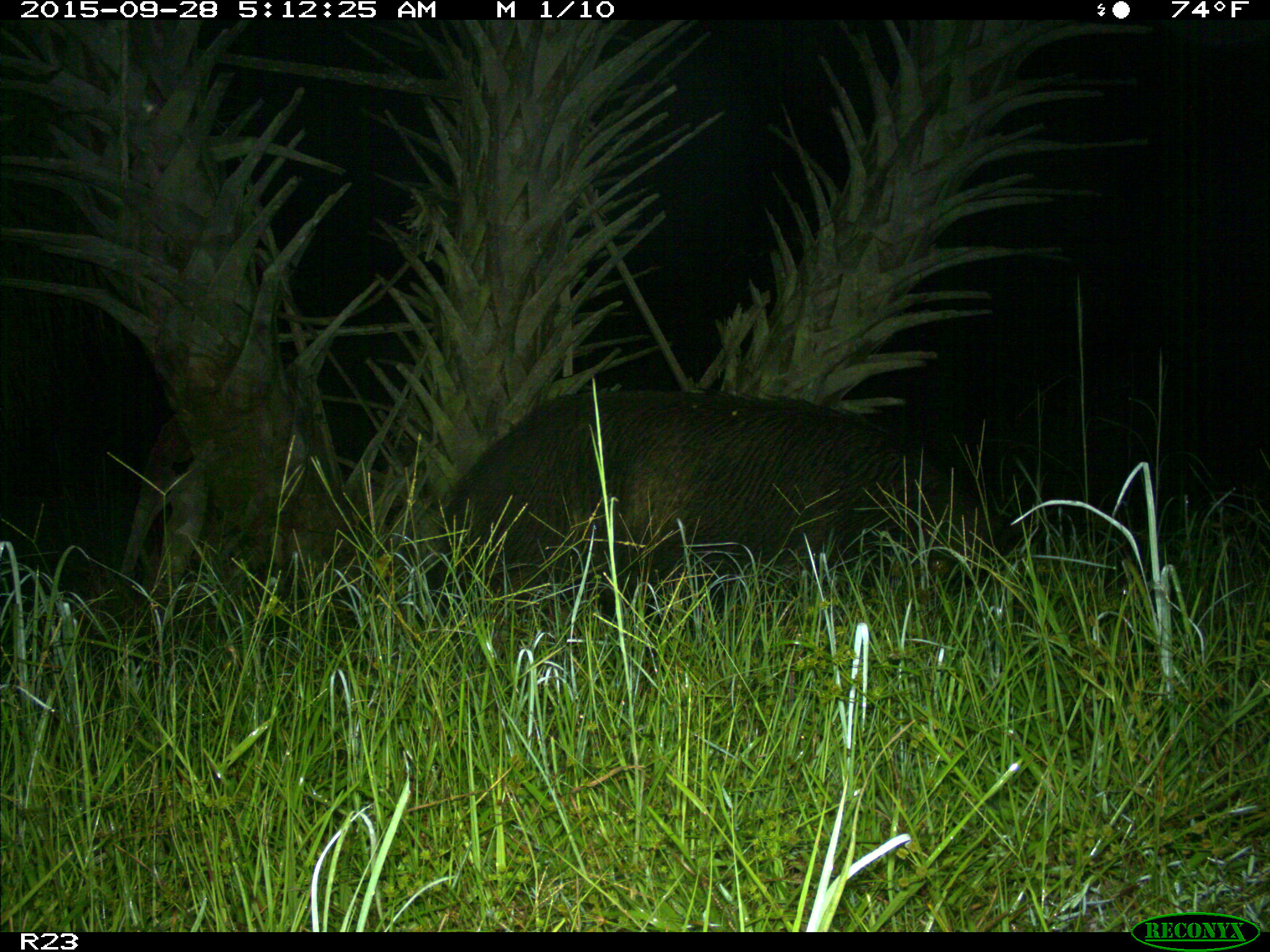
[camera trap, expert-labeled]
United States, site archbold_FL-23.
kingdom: Animalia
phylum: Chordata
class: Mammalia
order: Artiodactyla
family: Suidae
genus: Sus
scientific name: Sus scrofa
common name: wild boar